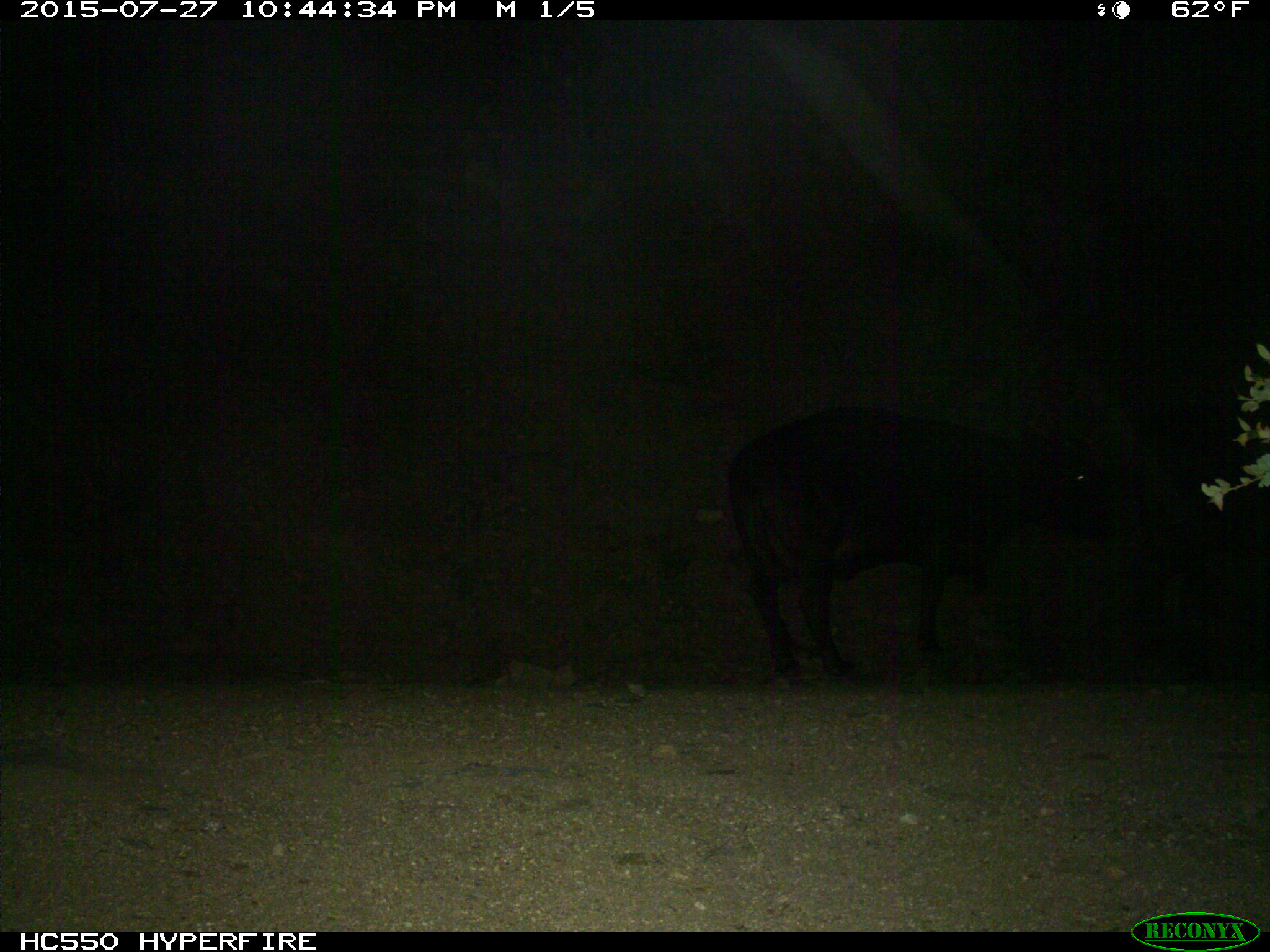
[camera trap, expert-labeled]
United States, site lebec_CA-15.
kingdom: Animalia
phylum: Chordata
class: Mammalia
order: Artiodactyla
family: Bovidae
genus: Bos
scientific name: Bos taurus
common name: domestic cow